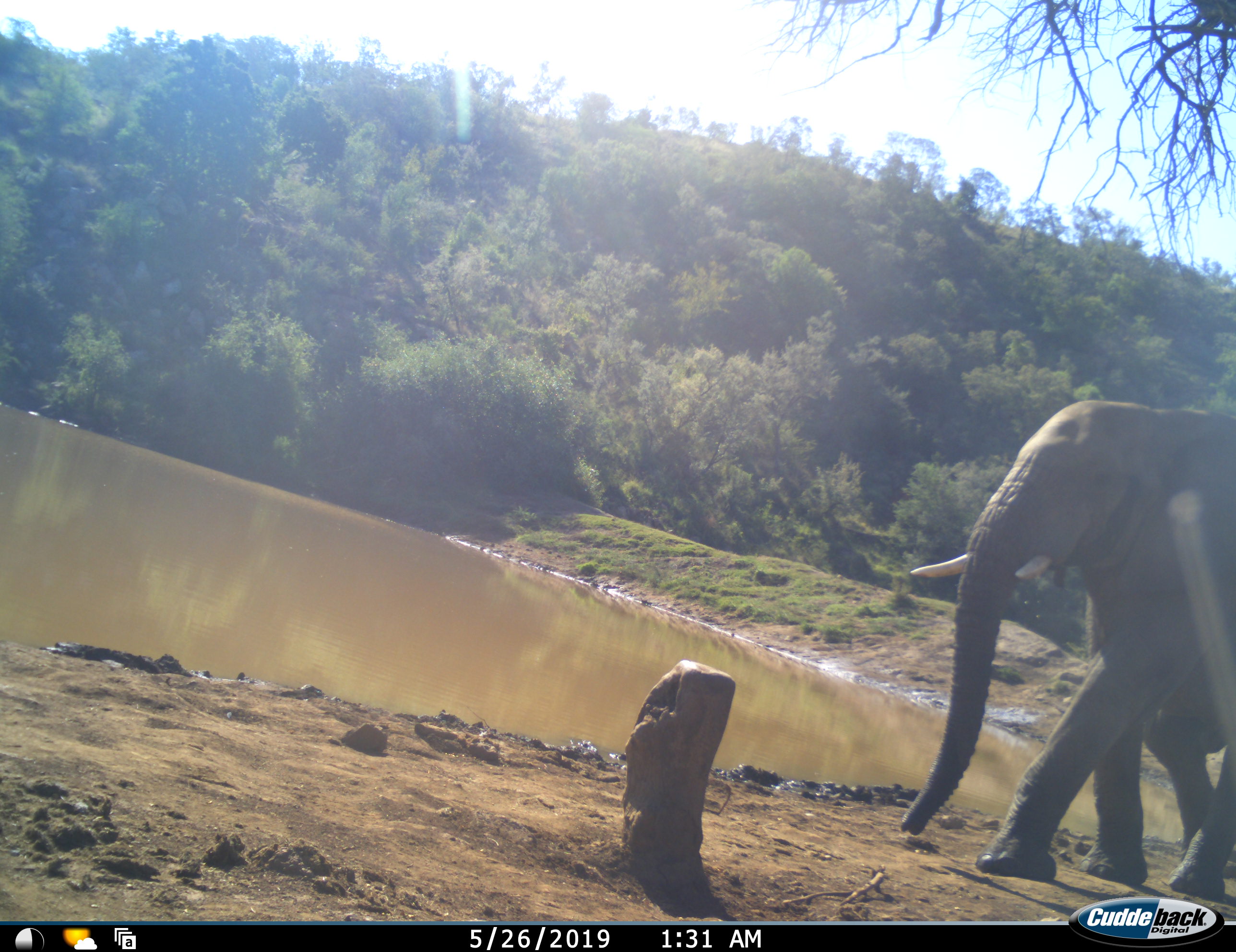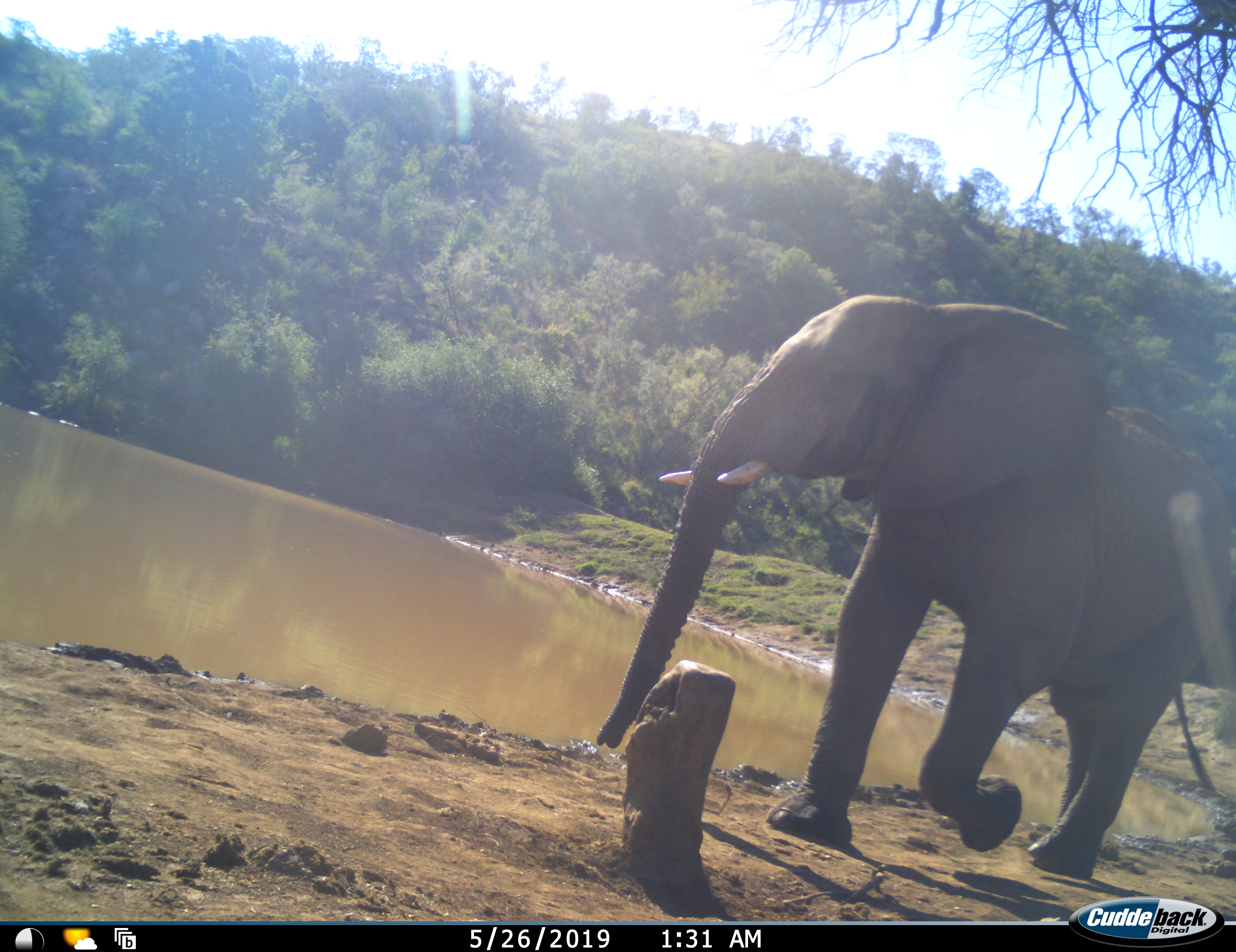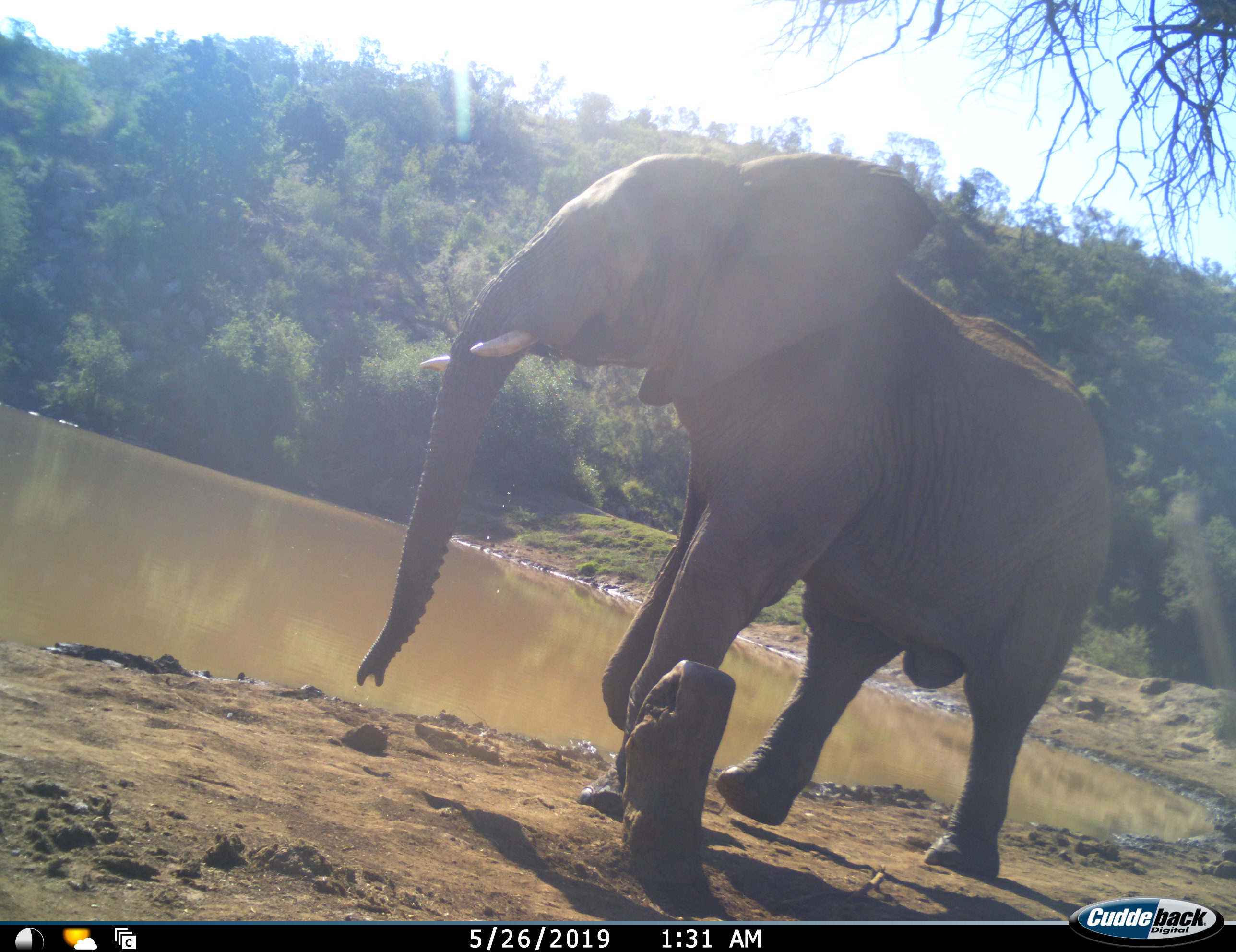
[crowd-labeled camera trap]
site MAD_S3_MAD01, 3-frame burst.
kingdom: Animalia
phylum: Chordata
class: Mammalia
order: Proboscidea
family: Elephantidae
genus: Loxodonta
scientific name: Loxodonta africana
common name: african bush elephant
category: elephant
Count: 1.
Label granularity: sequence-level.